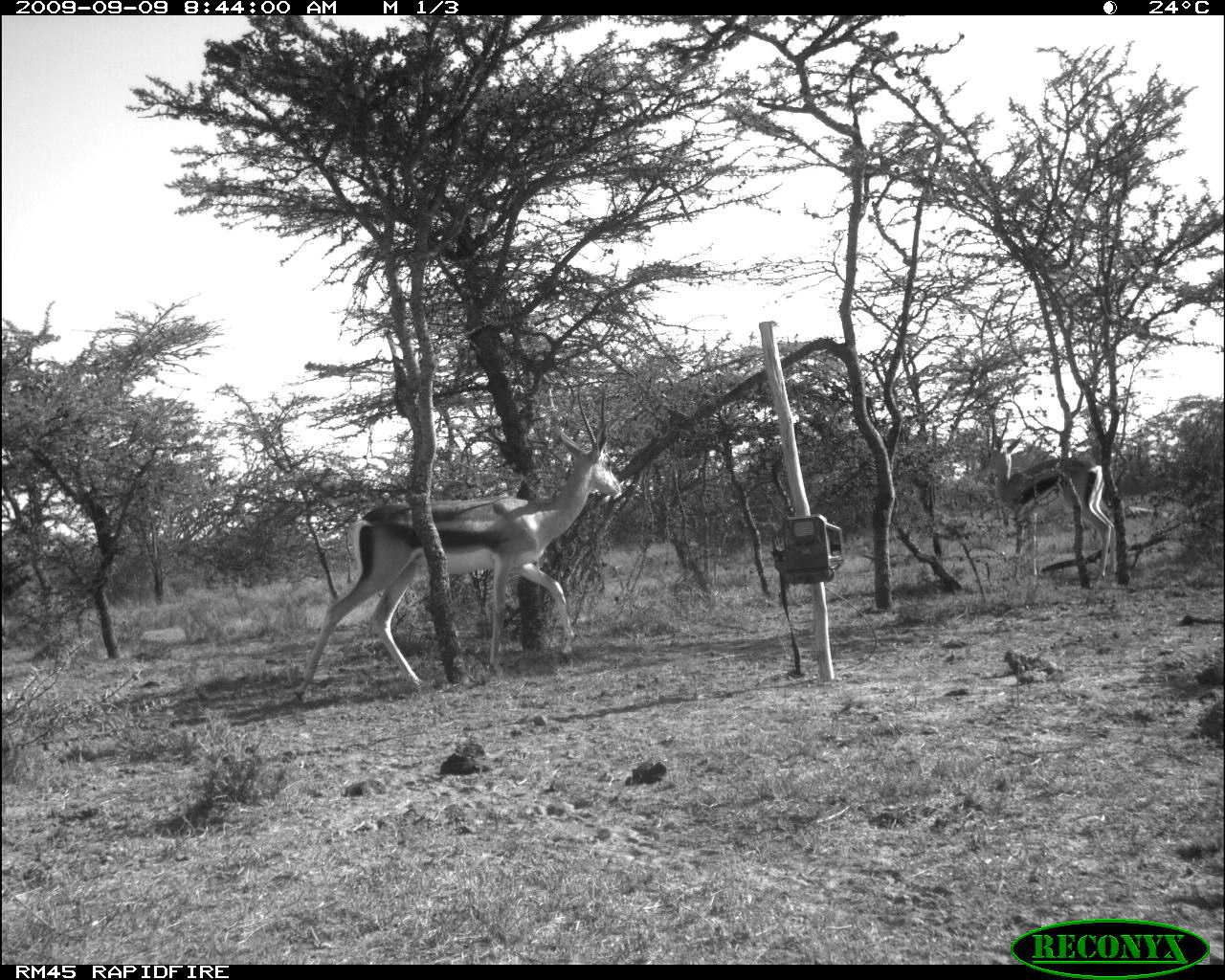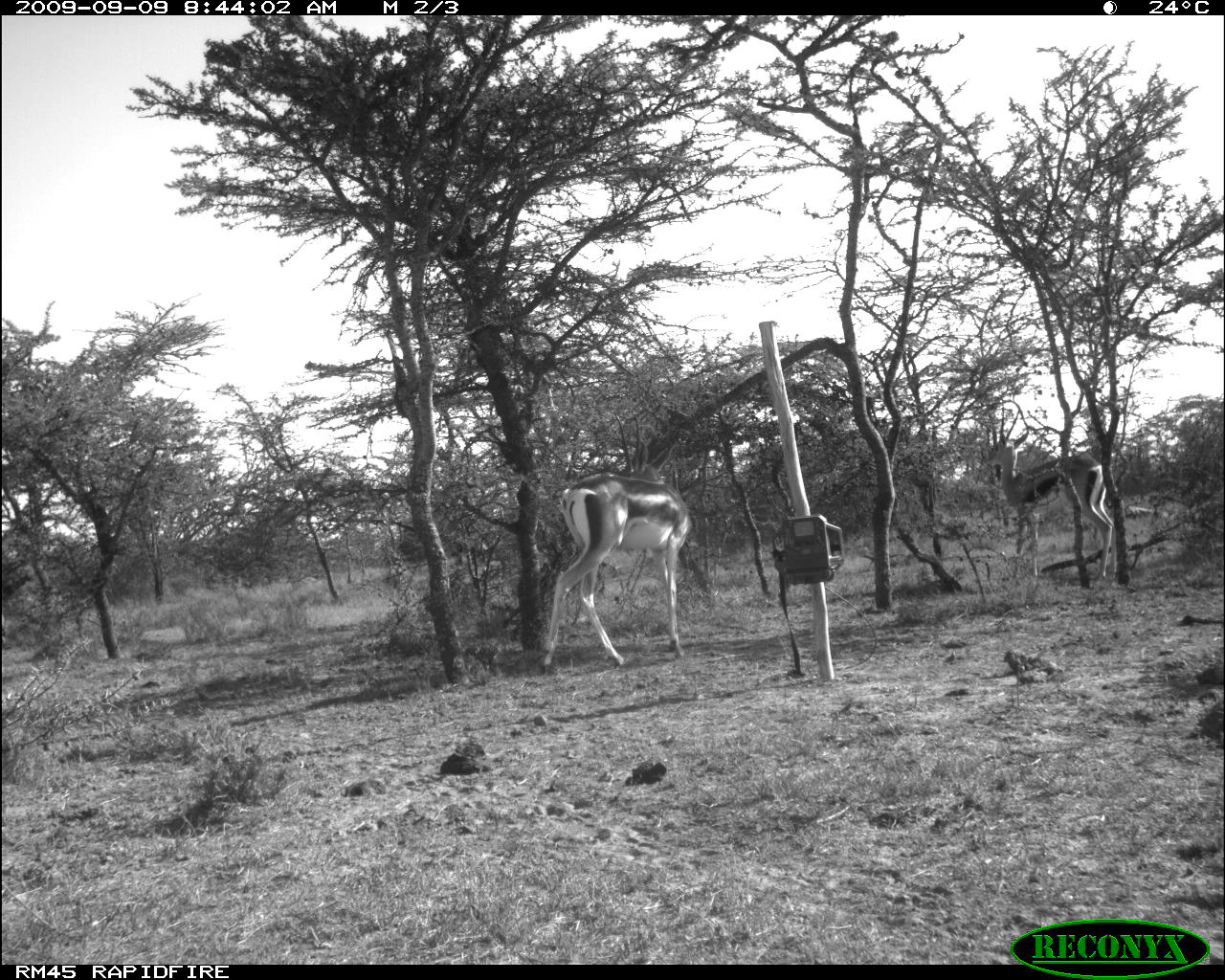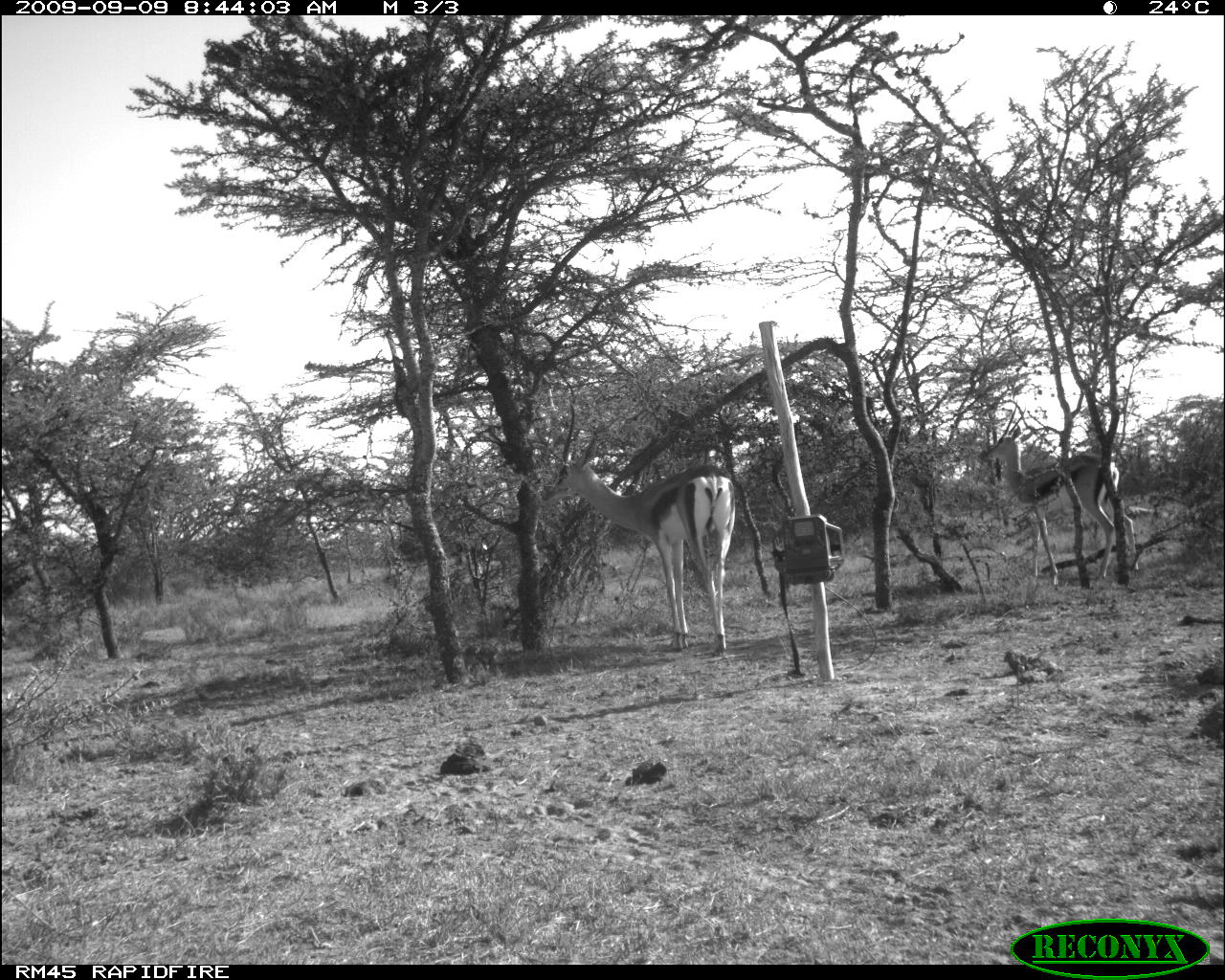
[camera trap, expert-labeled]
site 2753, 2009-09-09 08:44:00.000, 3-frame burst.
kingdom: Animalia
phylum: Chordata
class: Mammalia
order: Artiodactyla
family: Bovidae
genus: Nanger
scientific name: Nanger granti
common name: grant's gazelle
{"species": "Nanger granti (grant's gazelle)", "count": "2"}